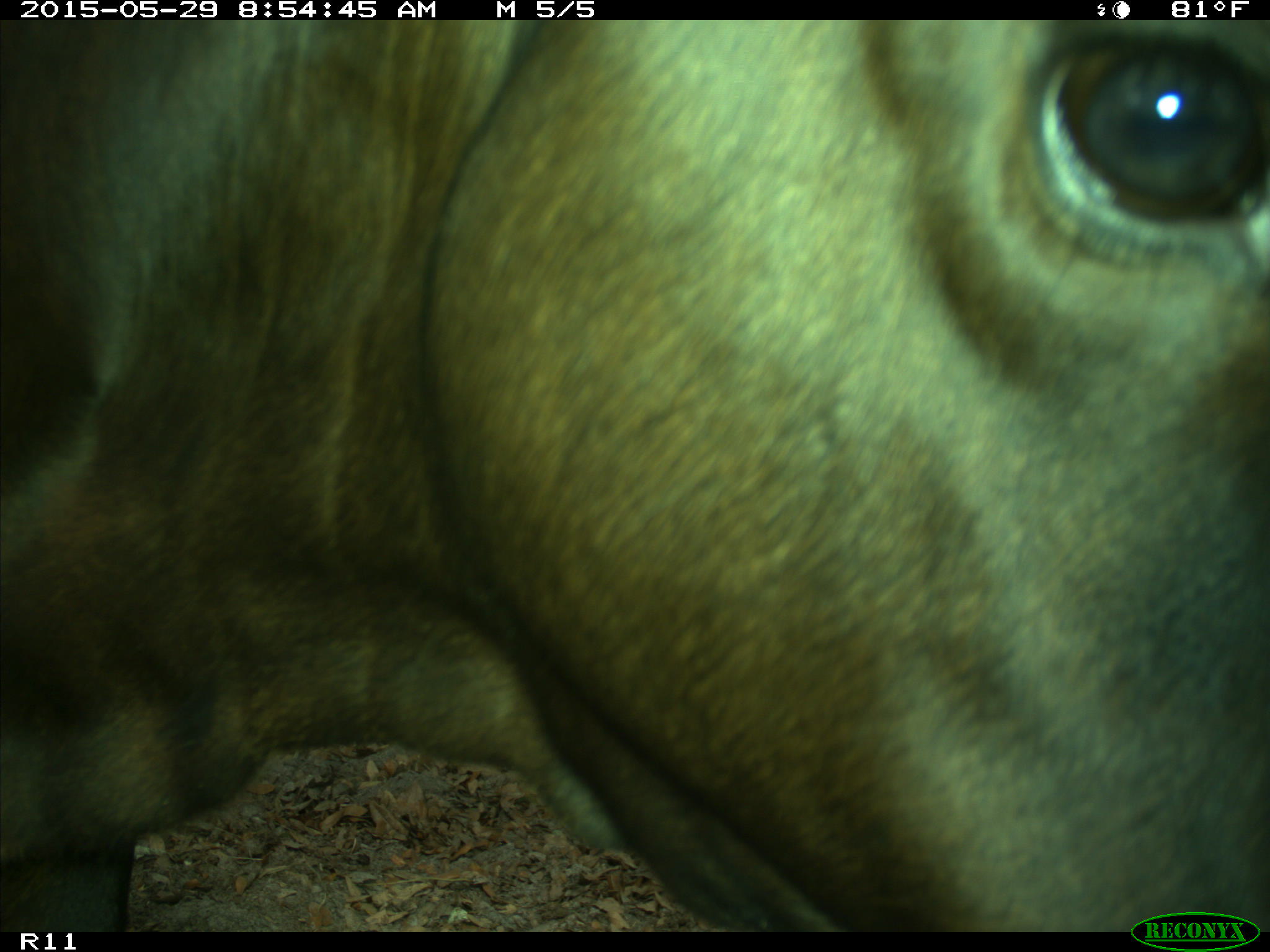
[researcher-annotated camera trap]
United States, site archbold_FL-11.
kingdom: Animalia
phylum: Chordata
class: Mammalia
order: Artiodactyla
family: Bovidae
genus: Bos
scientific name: Bos taurus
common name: domestic cow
Bos taurus (domestic cow).